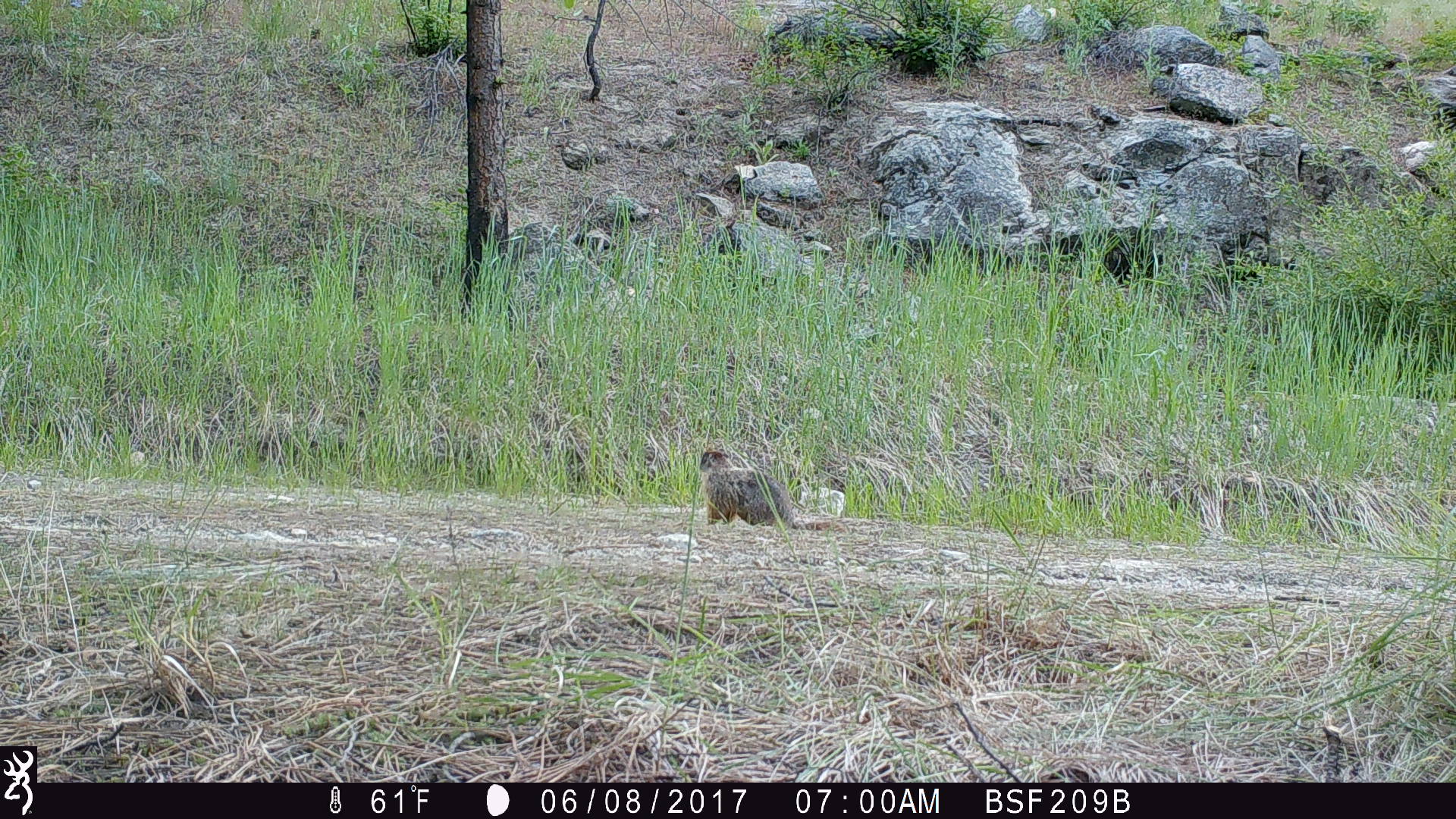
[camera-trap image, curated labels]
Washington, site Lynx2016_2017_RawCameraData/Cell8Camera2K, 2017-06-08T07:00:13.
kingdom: Animalia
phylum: Chordata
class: Mammalia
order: Rodentia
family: Sciuridae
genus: Marmota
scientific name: Marmota flaviventris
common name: yellow-bellied marmot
Marmota flaviventris (yellow-bellied marmot). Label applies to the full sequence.